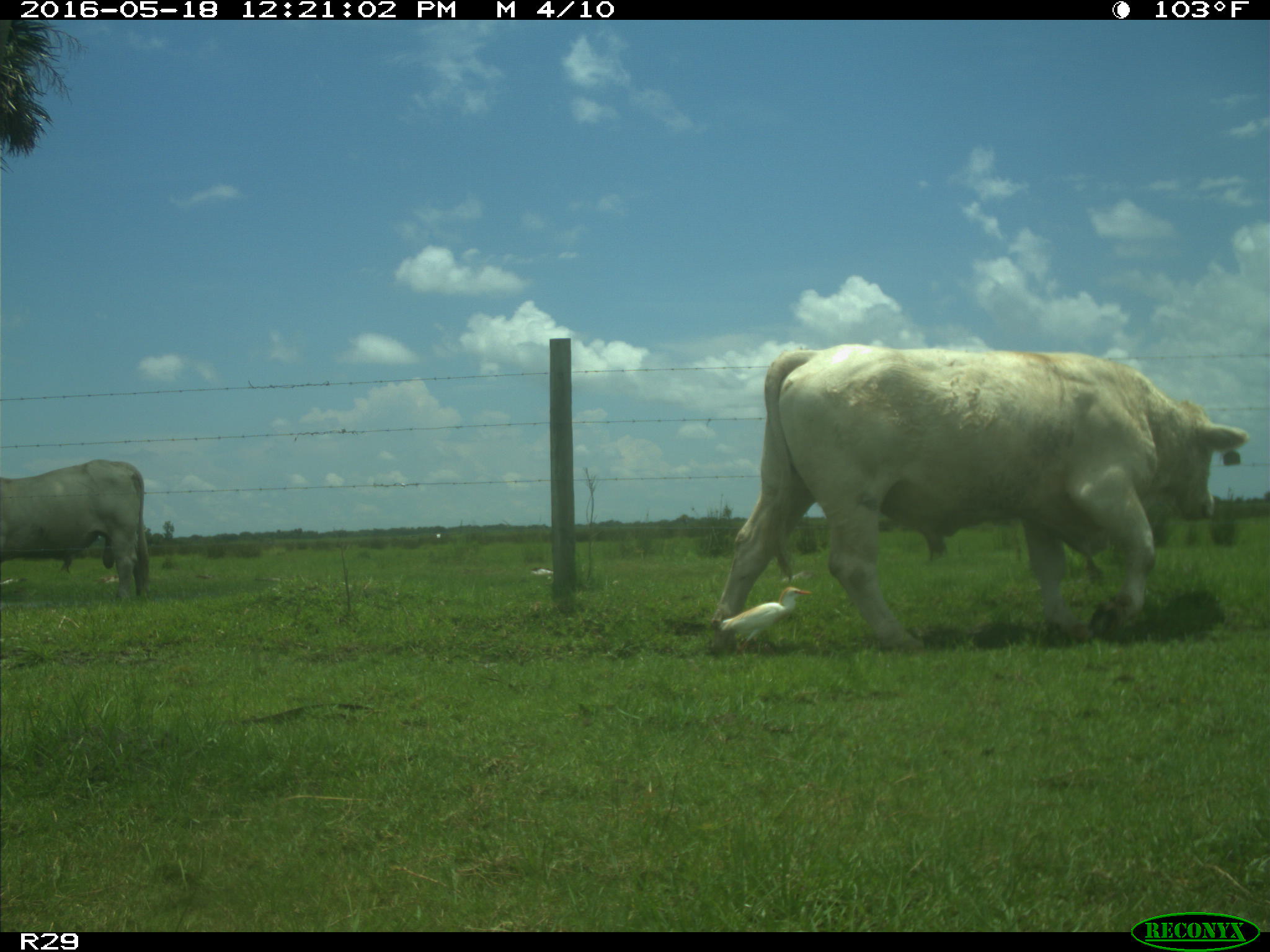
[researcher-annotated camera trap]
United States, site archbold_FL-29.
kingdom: Animalia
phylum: Chordata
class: Mammalia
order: Artiodactyla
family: Bovidae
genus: Bos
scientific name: Bos taurus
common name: domestic cow